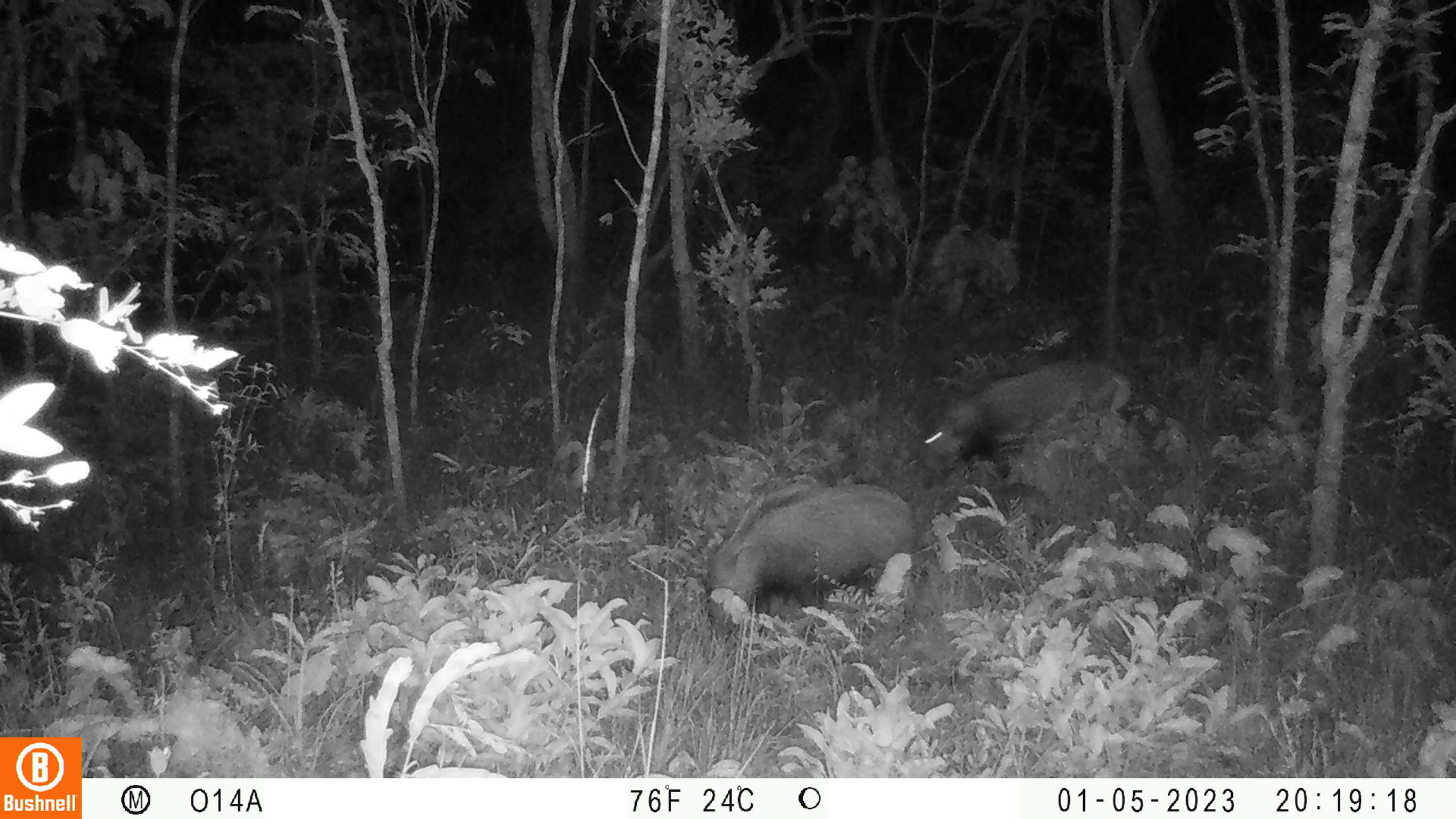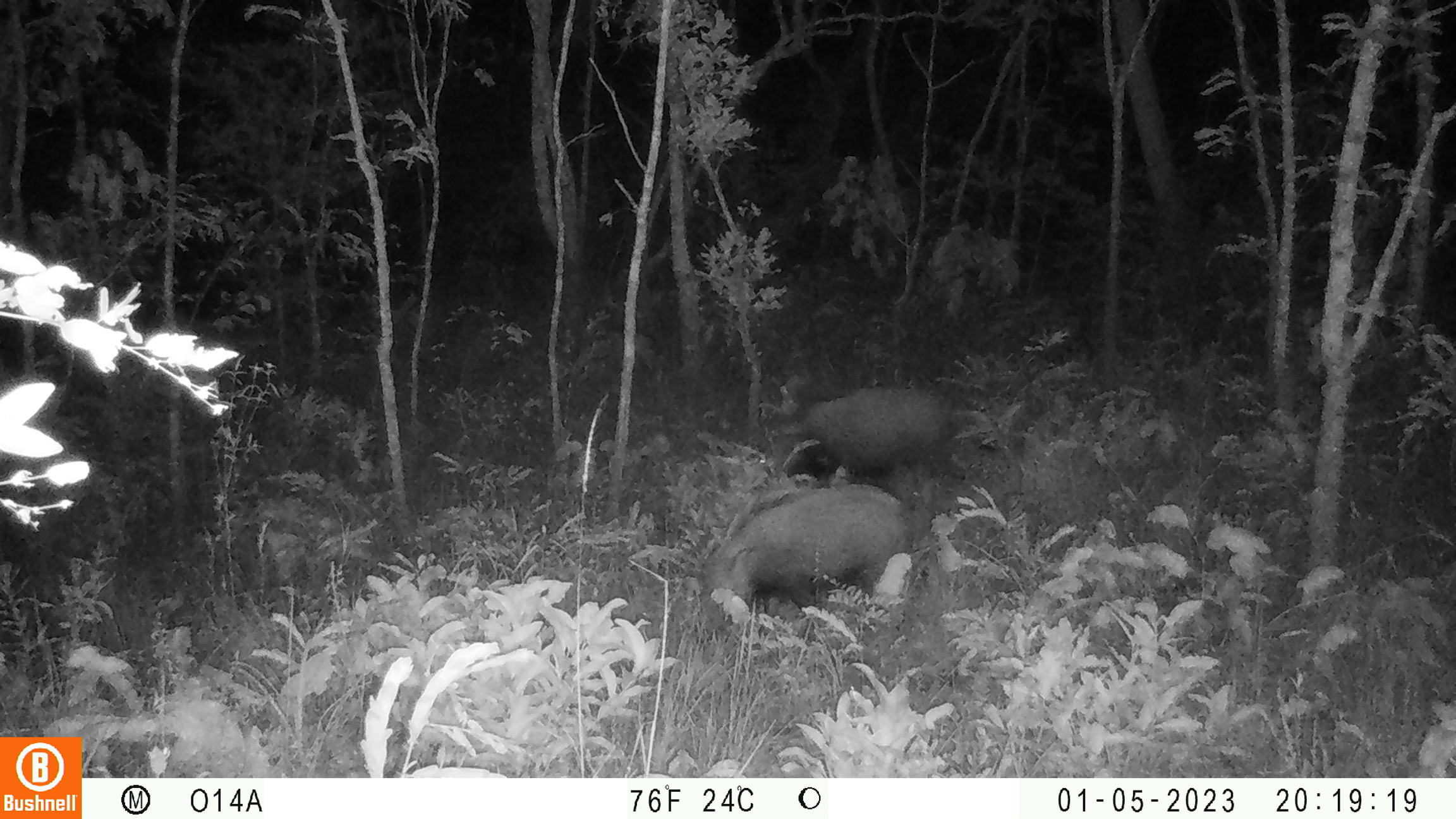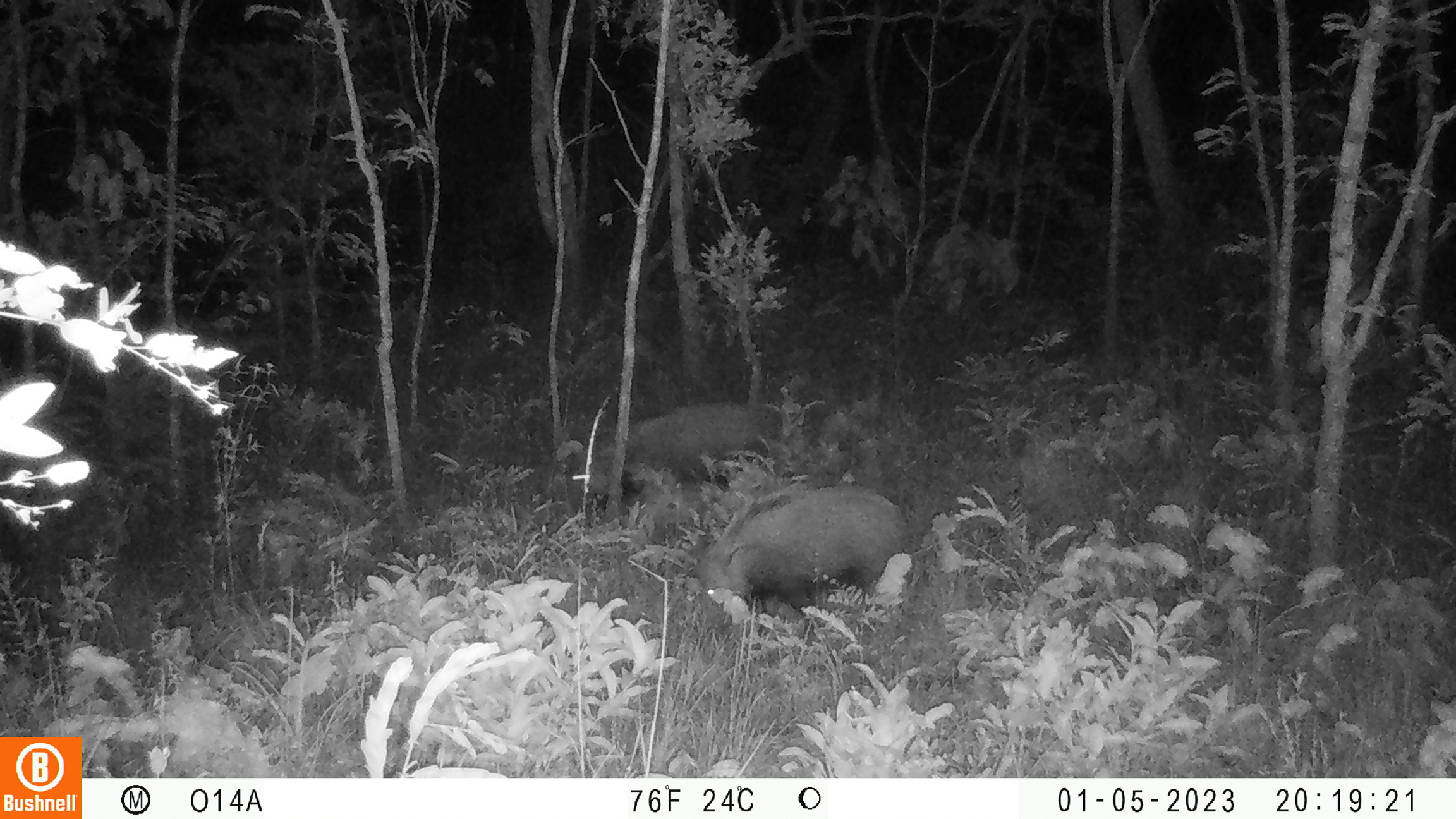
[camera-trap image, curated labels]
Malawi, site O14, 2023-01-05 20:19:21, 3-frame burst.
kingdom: Animalia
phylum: Chordata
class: Mammalia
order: Artiodactyla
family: Suidae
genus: Potamochoerus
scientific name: Potamochoerus larvatus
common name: bushpig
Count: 2.